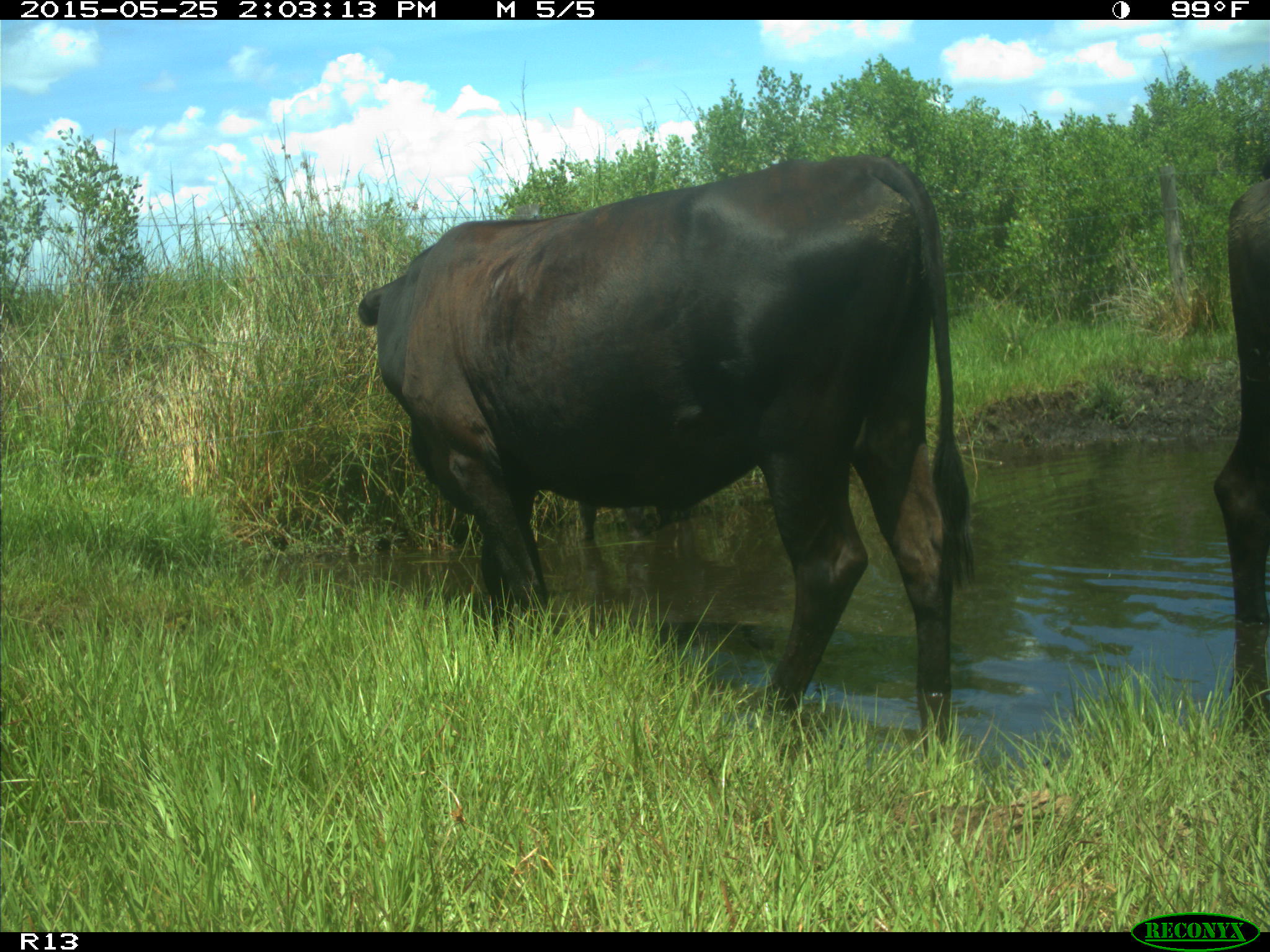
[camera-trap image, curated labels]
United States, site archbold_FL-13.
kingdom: Animalia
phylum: Chordata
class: Mammalia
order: Artiodactyla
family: Bovidae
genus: Bos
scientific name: Bos taurus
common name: domestic cow